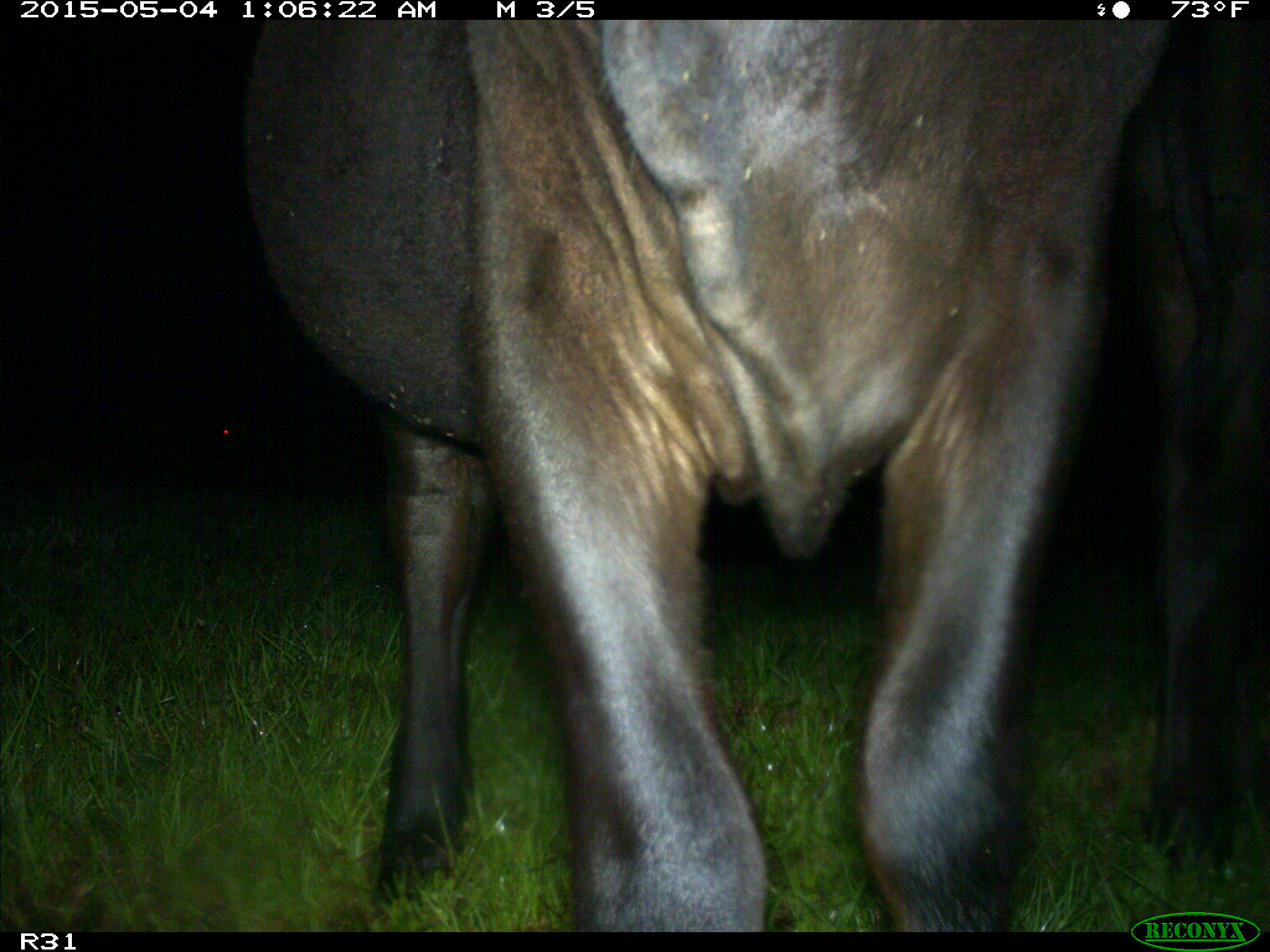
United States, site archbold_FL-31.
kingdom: Animalia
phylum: Chordata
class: Mammalia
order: Artiodactyla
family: Bovidae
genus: Bos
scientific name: Bos taurus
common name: domestic cow